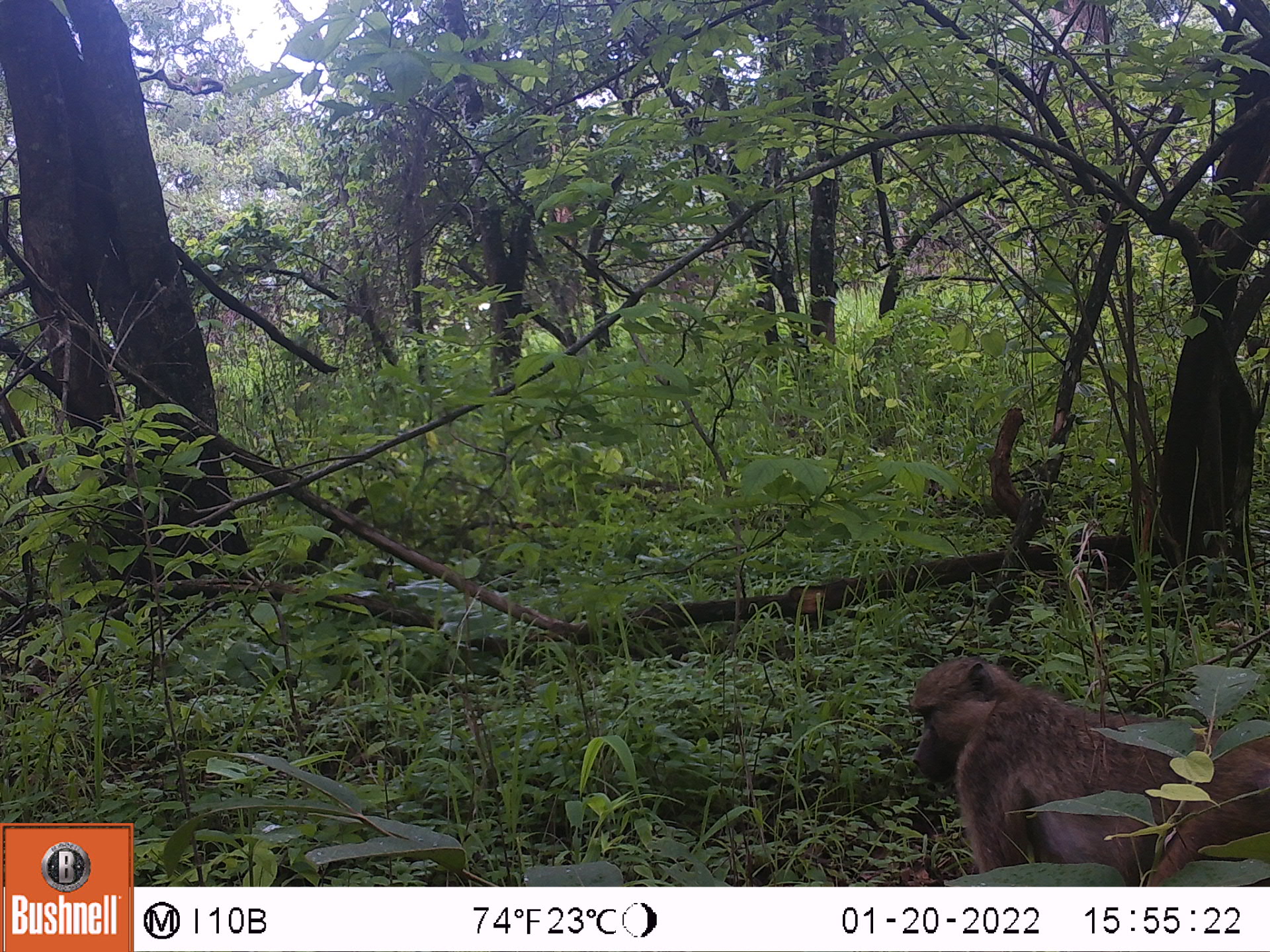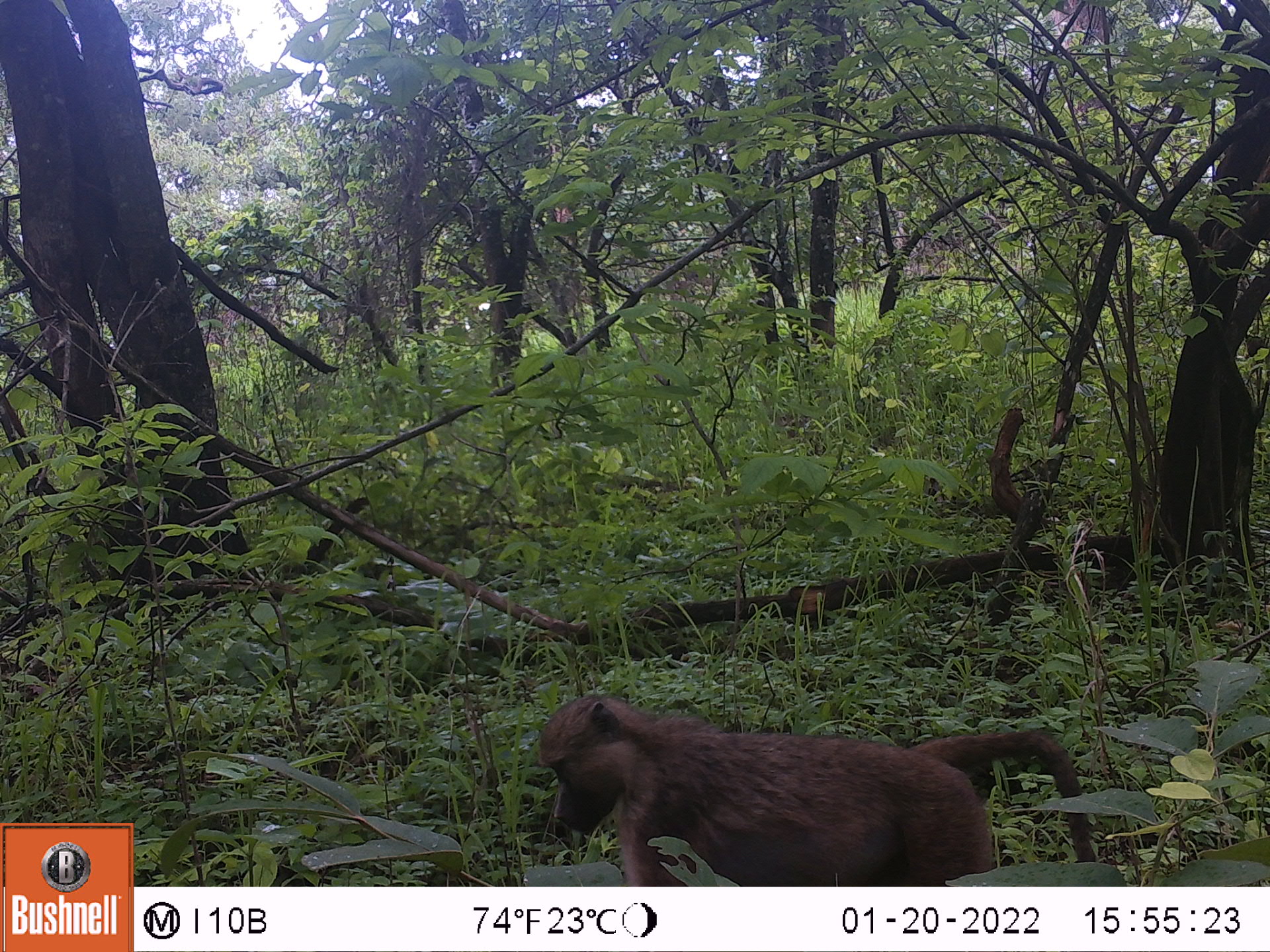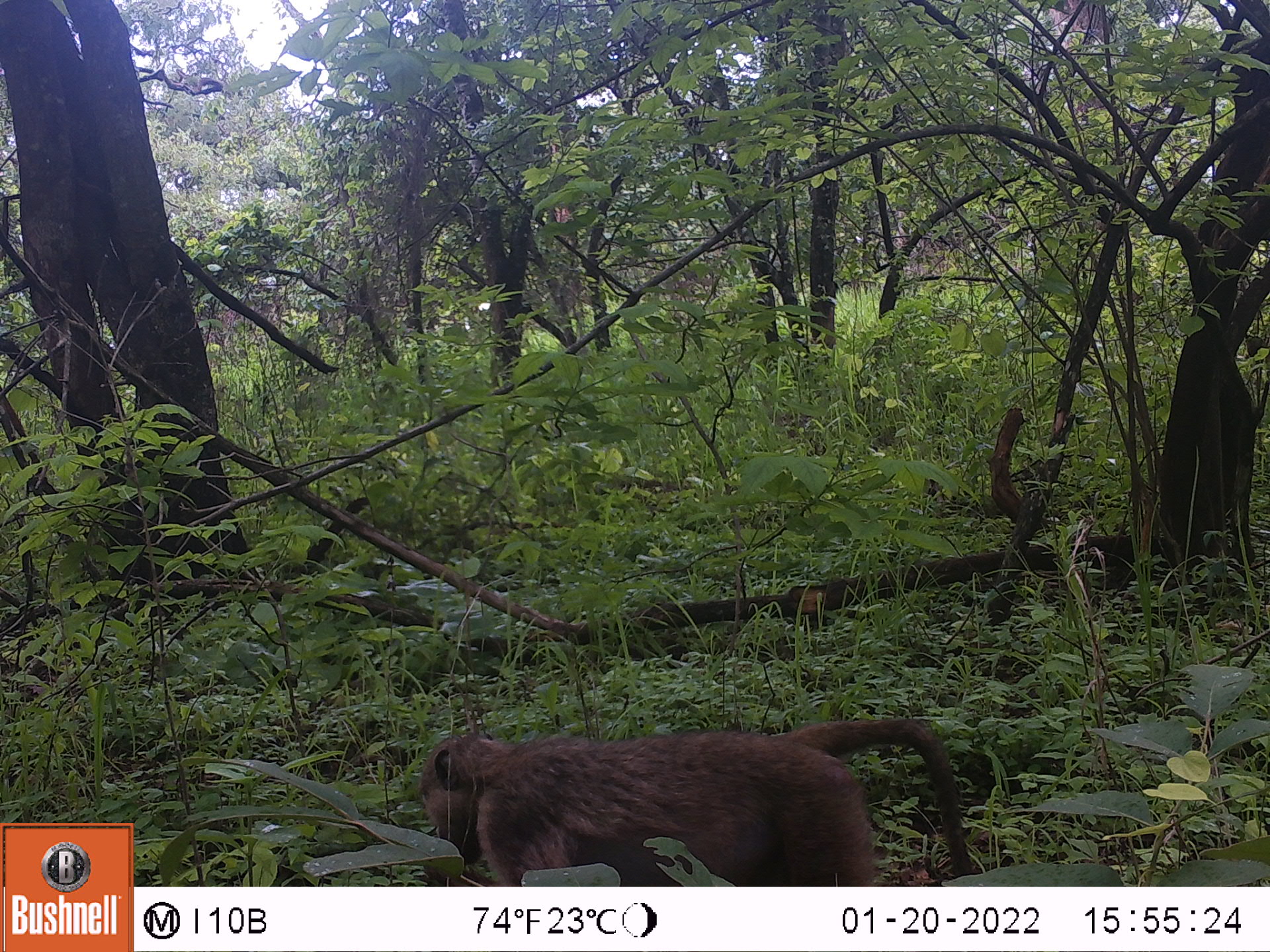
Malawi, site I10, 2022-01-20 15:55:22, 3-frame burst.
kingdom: Animalia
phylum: Chordata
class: Mammalia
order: Primates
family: Cercopithecidae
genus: Papio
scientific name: Papio cynocephalus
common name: yellow baboon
Yellow baboon (Papio cynocephalus), count 1.